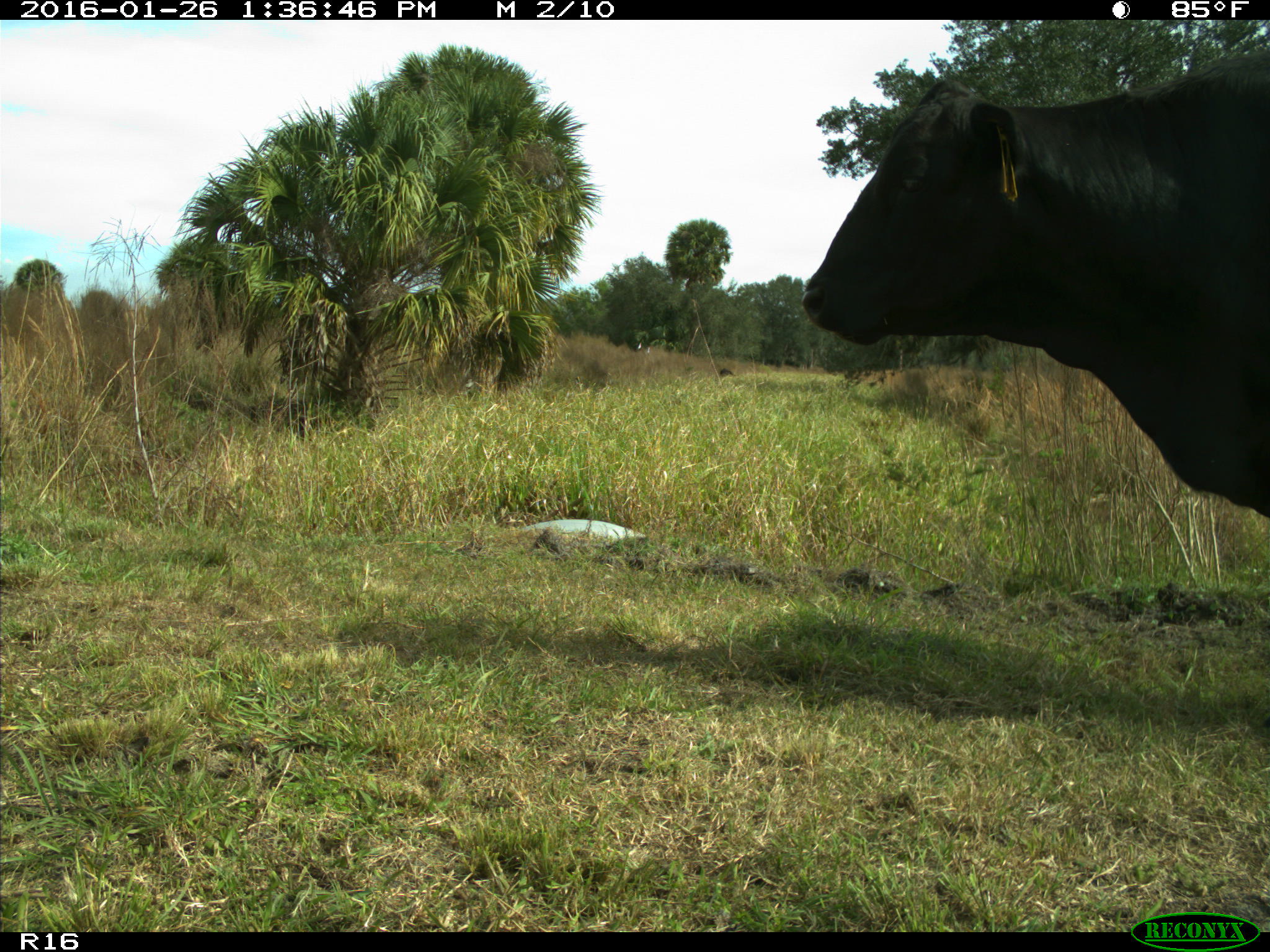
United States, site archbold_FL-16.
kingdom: Animalia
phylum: Chordata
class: Mammalia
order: Artiodactyla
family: Bovidae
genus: Bos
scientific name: Bos taurus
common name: domestic cow